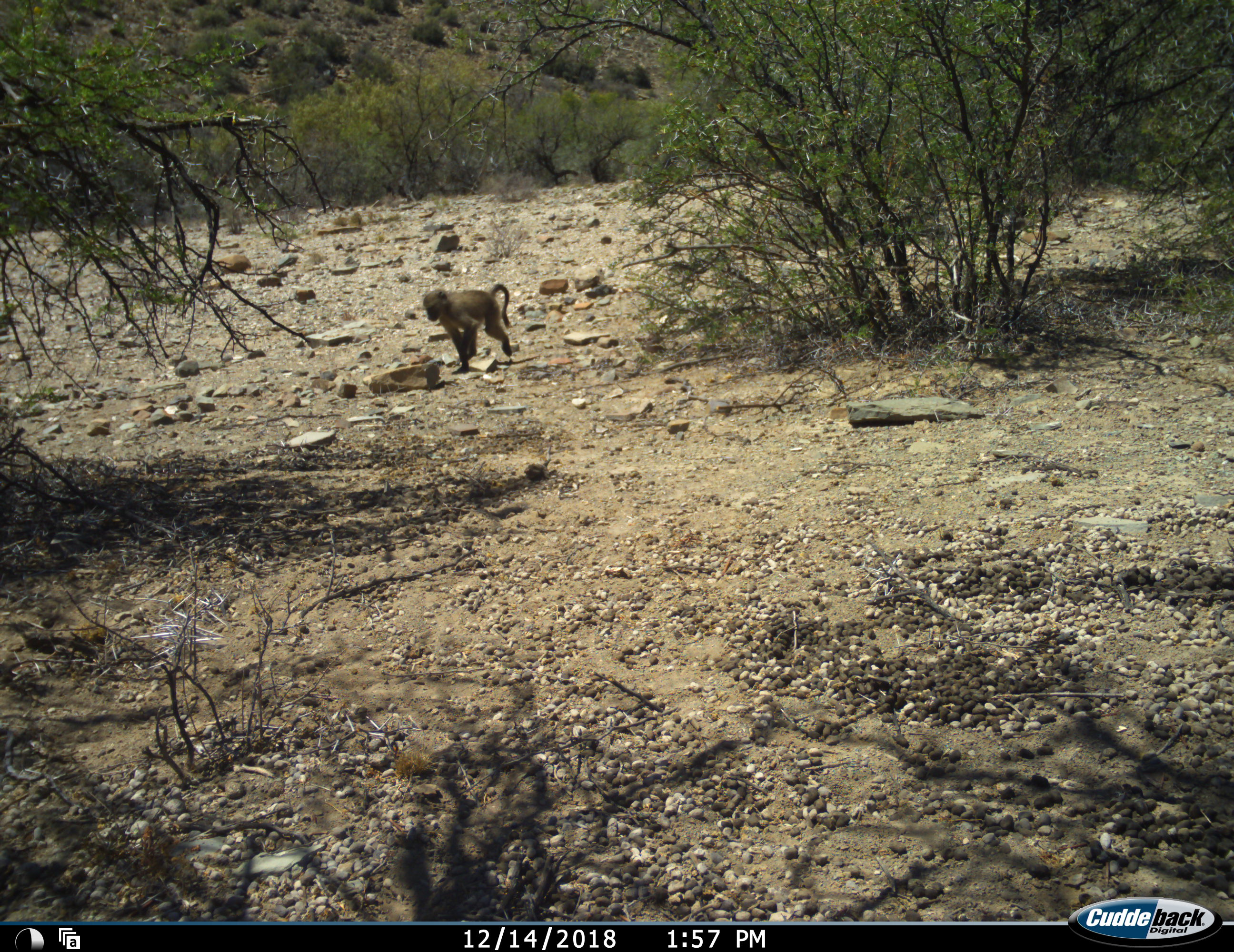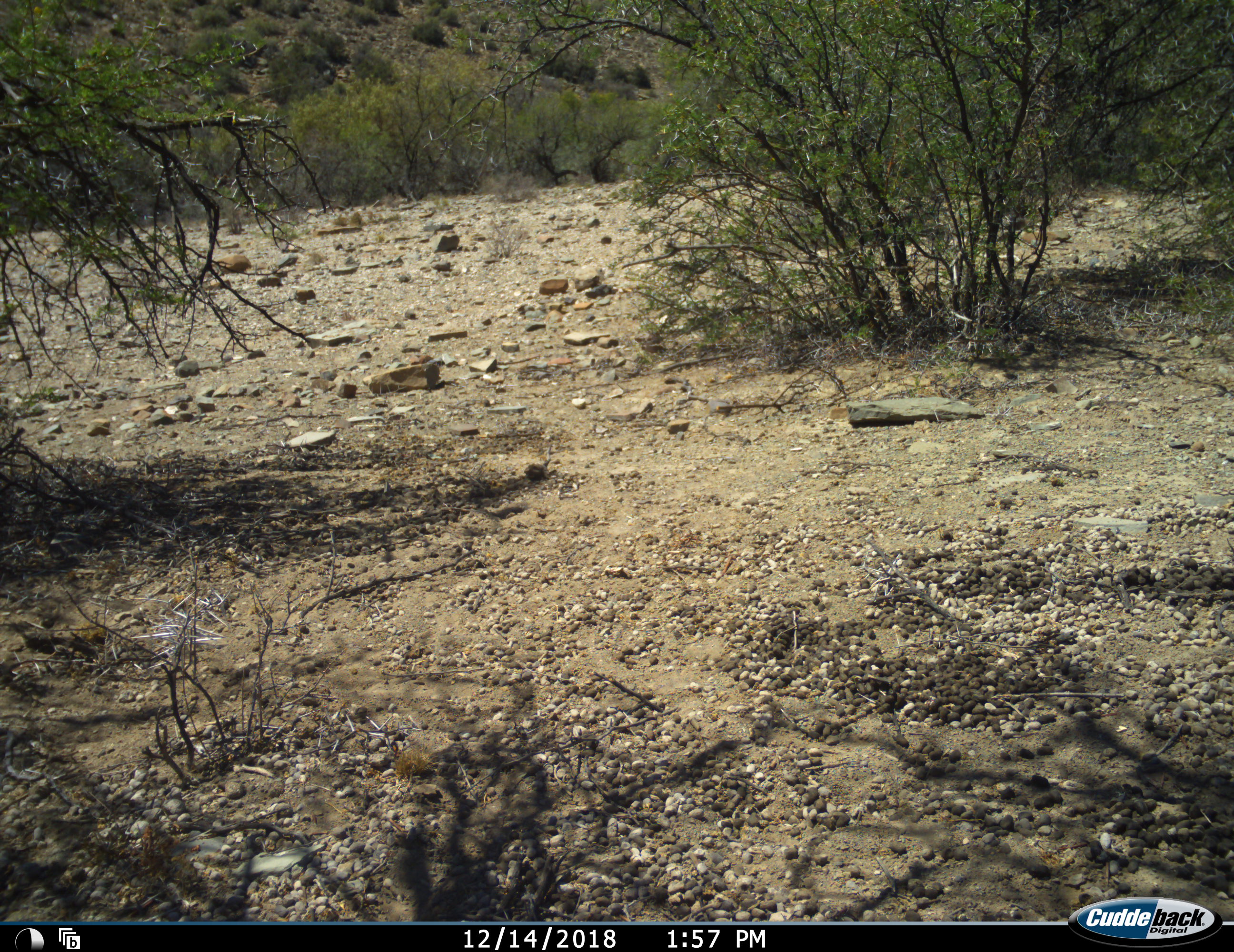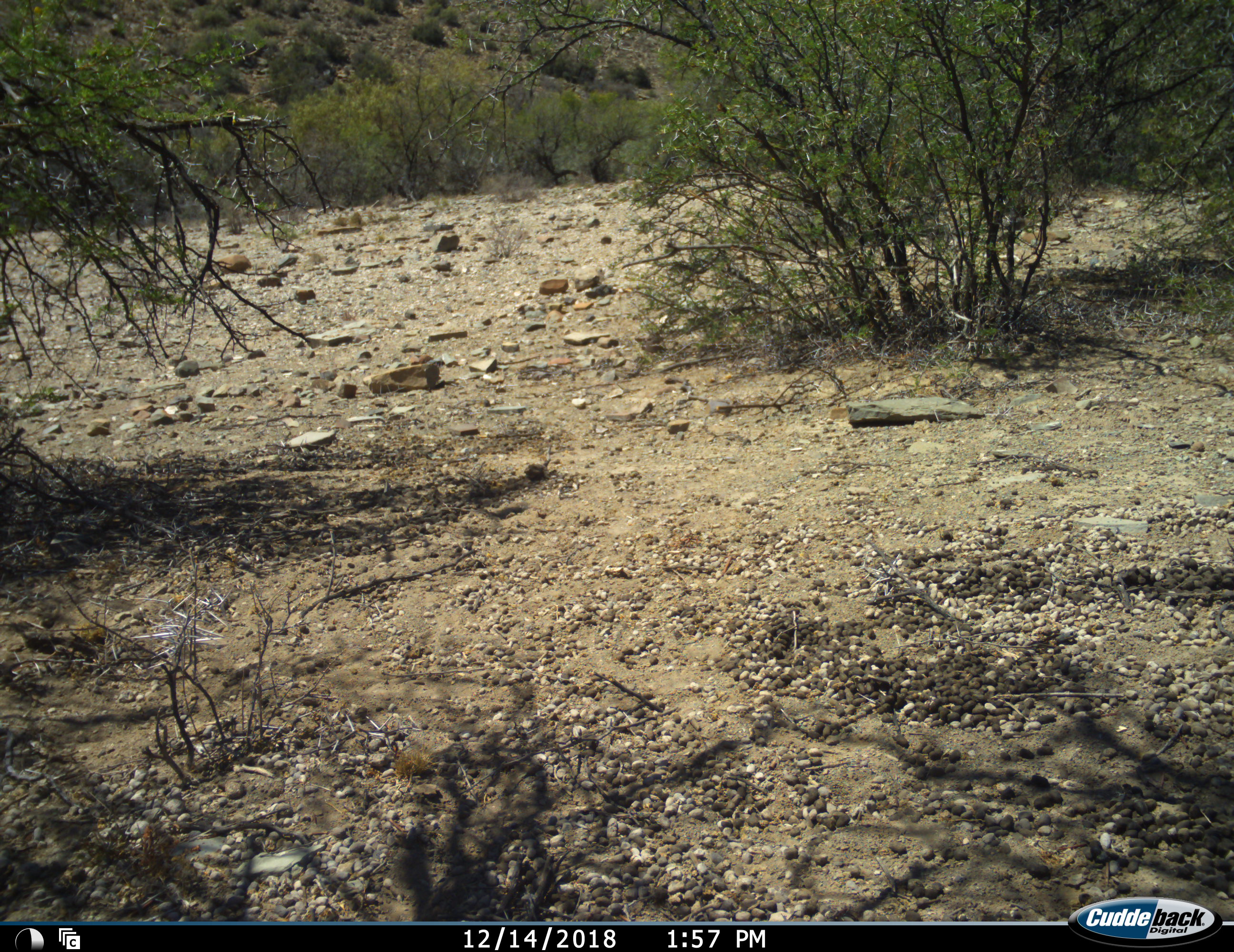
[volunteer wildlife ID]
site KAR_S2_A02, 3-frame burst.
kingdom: Animalia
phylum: Chordata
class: Mammalia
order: Primates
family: Cercopithecidae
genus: Papio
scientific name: Papio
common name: baboon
Baboon (Papio), count 1. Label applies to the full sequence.